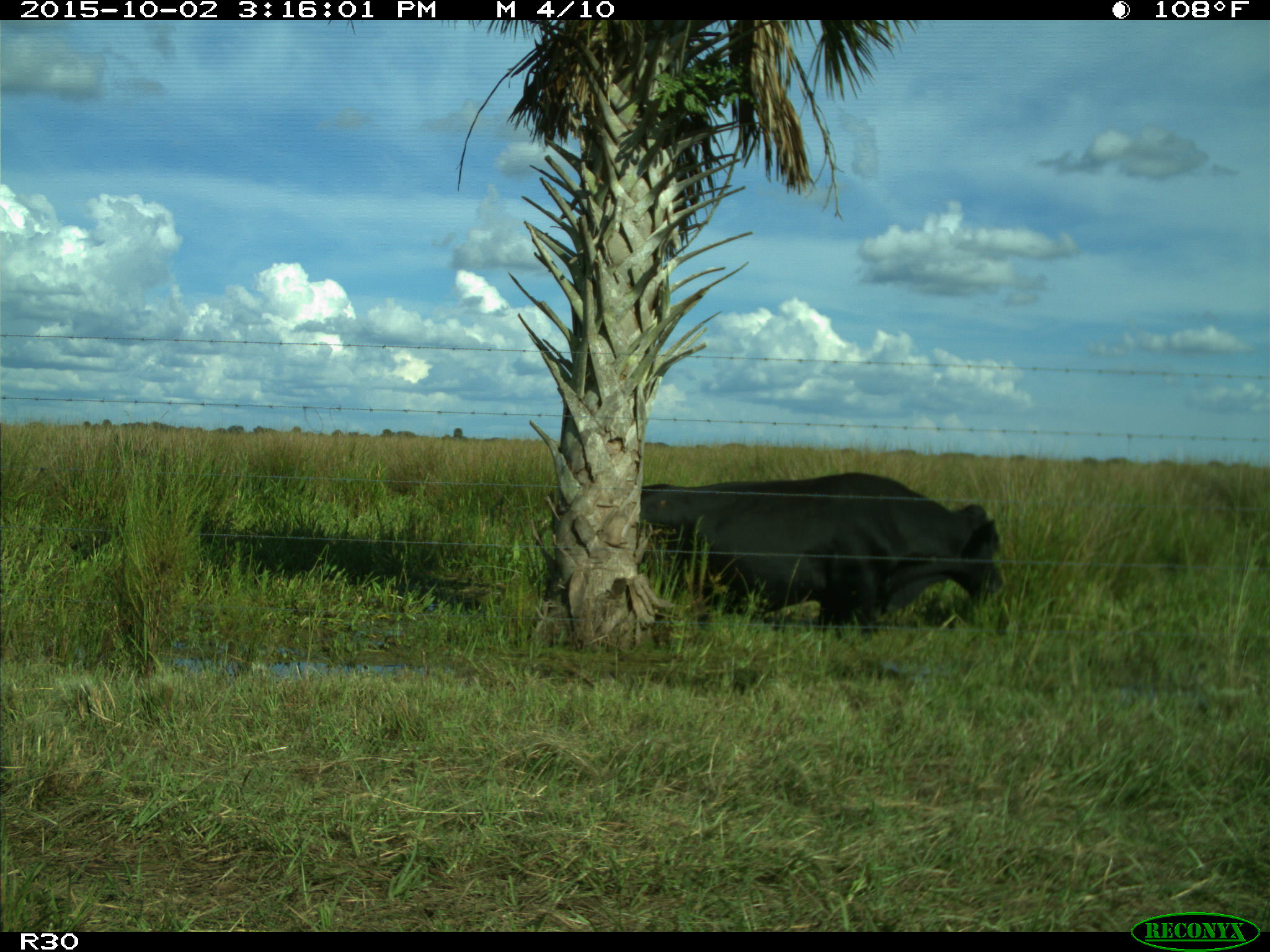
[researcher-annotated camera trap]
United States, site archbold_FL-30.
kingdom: Animalia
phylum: Chordata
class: Mammalia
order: Artiodactyla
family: Bovidae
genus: Bos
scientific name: Bos taurus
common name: domestic cow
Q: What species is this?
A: Bos taurus (domestic cow).